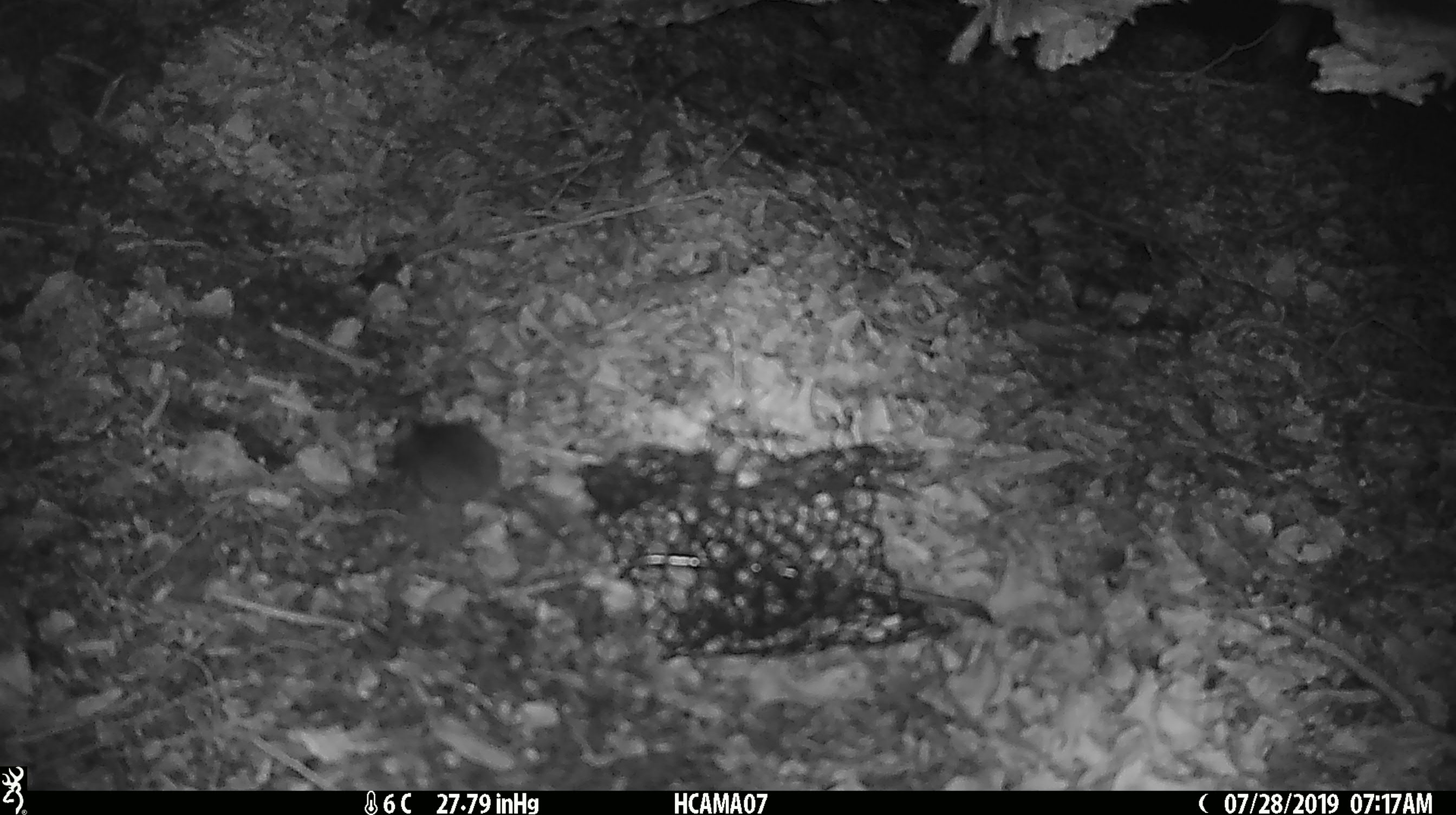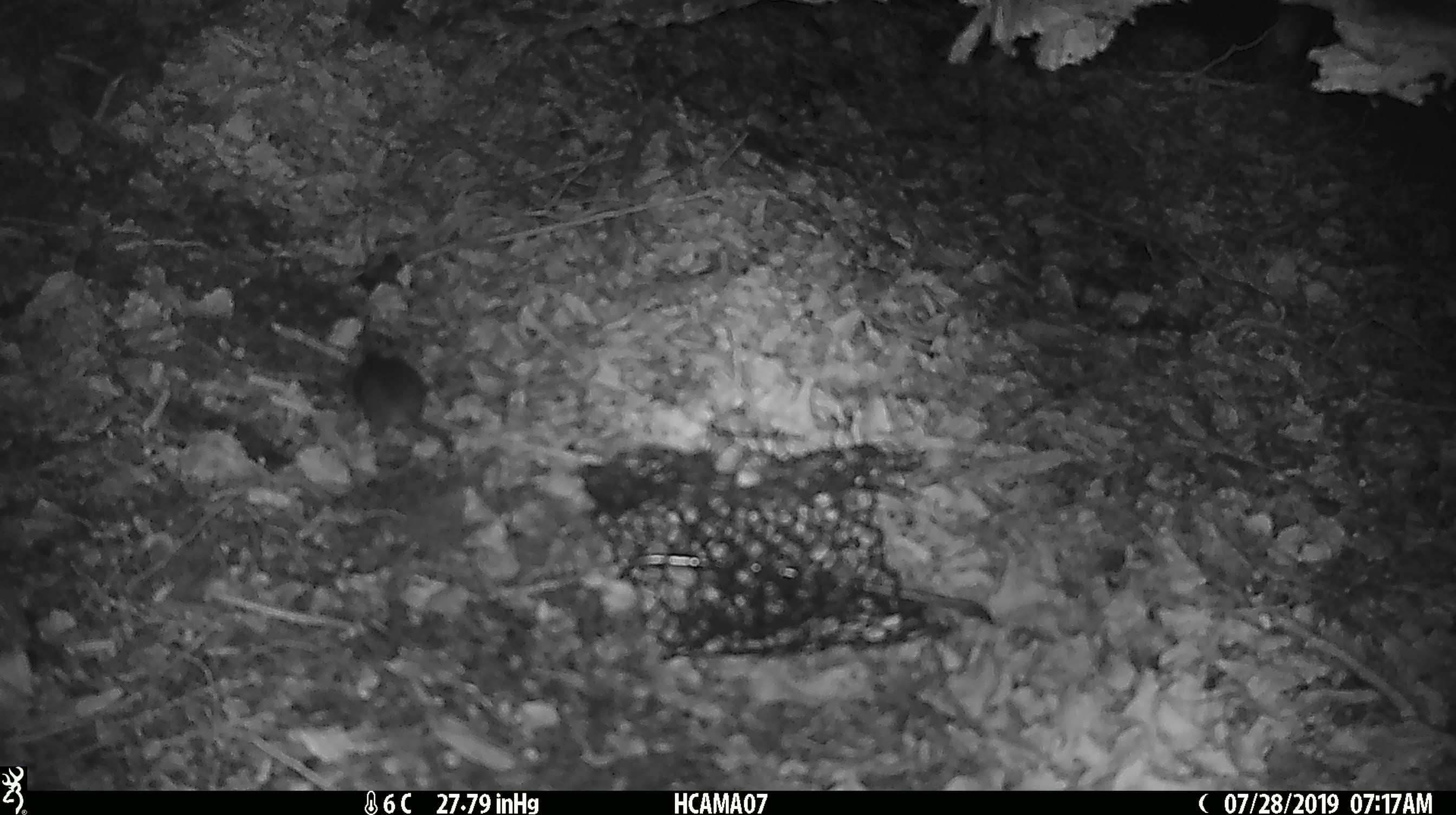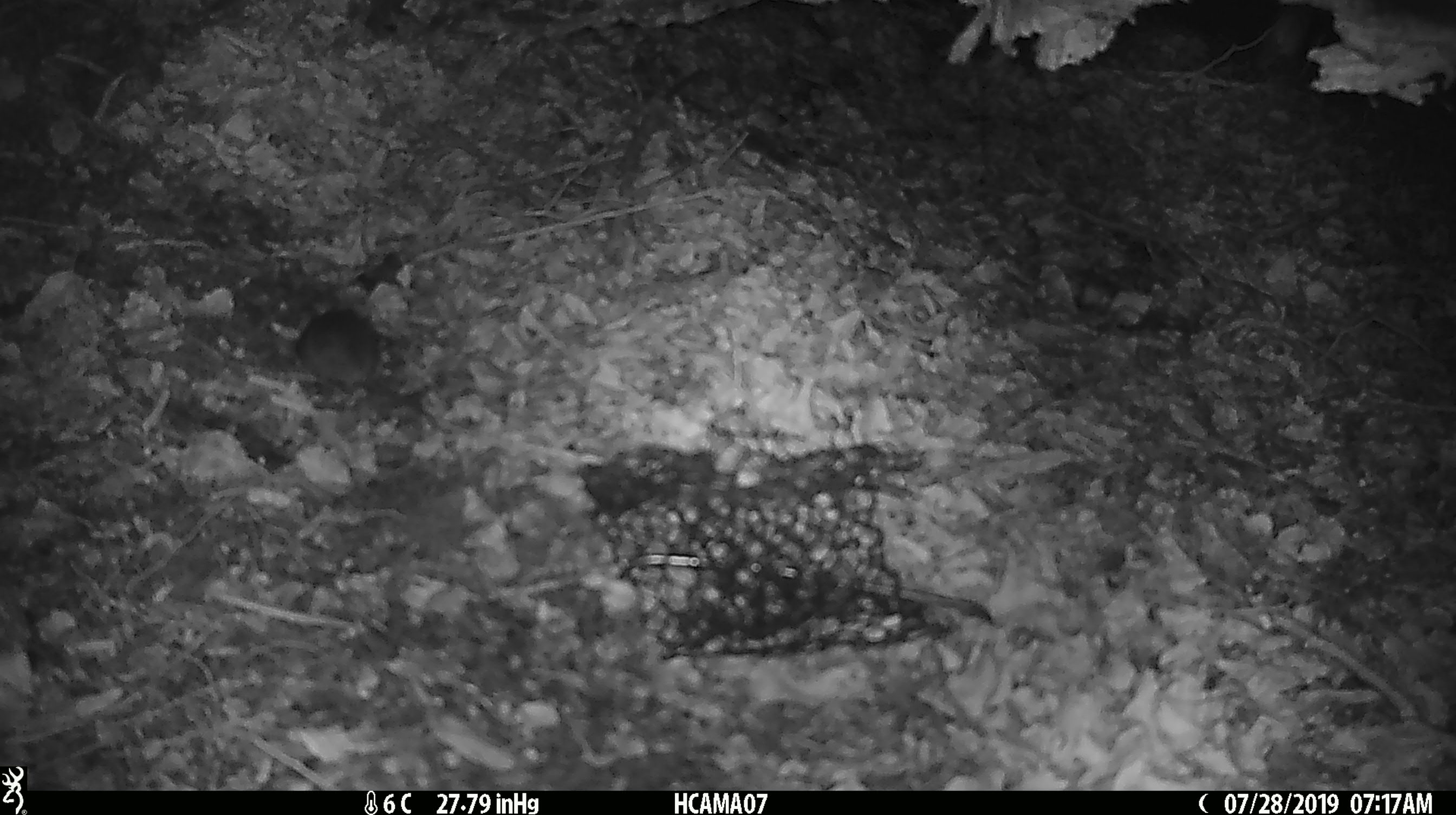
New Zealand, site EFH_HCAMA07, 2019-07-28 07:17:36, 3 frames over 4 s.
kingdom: Animalia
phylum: Chordata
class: Mammalia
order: Rodentia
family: Muridae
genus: Mus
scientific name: Mus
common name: mouse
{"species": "mouse (Mus)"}